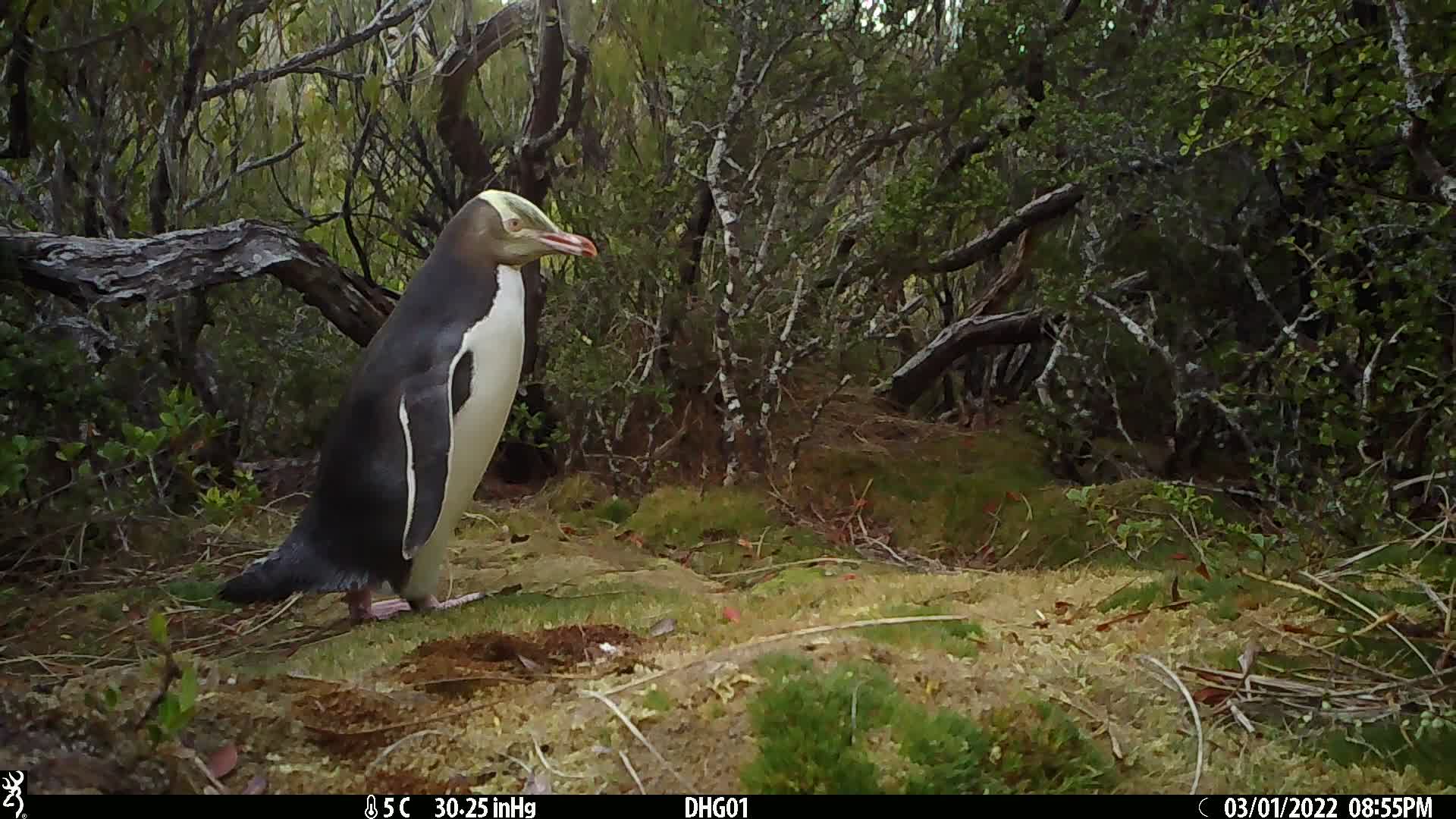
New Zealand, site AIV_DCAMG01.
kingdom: Animalia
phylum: Chordata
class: Aves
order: Sphenisciformes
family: Spheniscidae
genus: Megadyptes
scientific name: Megadyptes antipodes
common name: yellow-eyed penguin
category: yellow eyed penguin